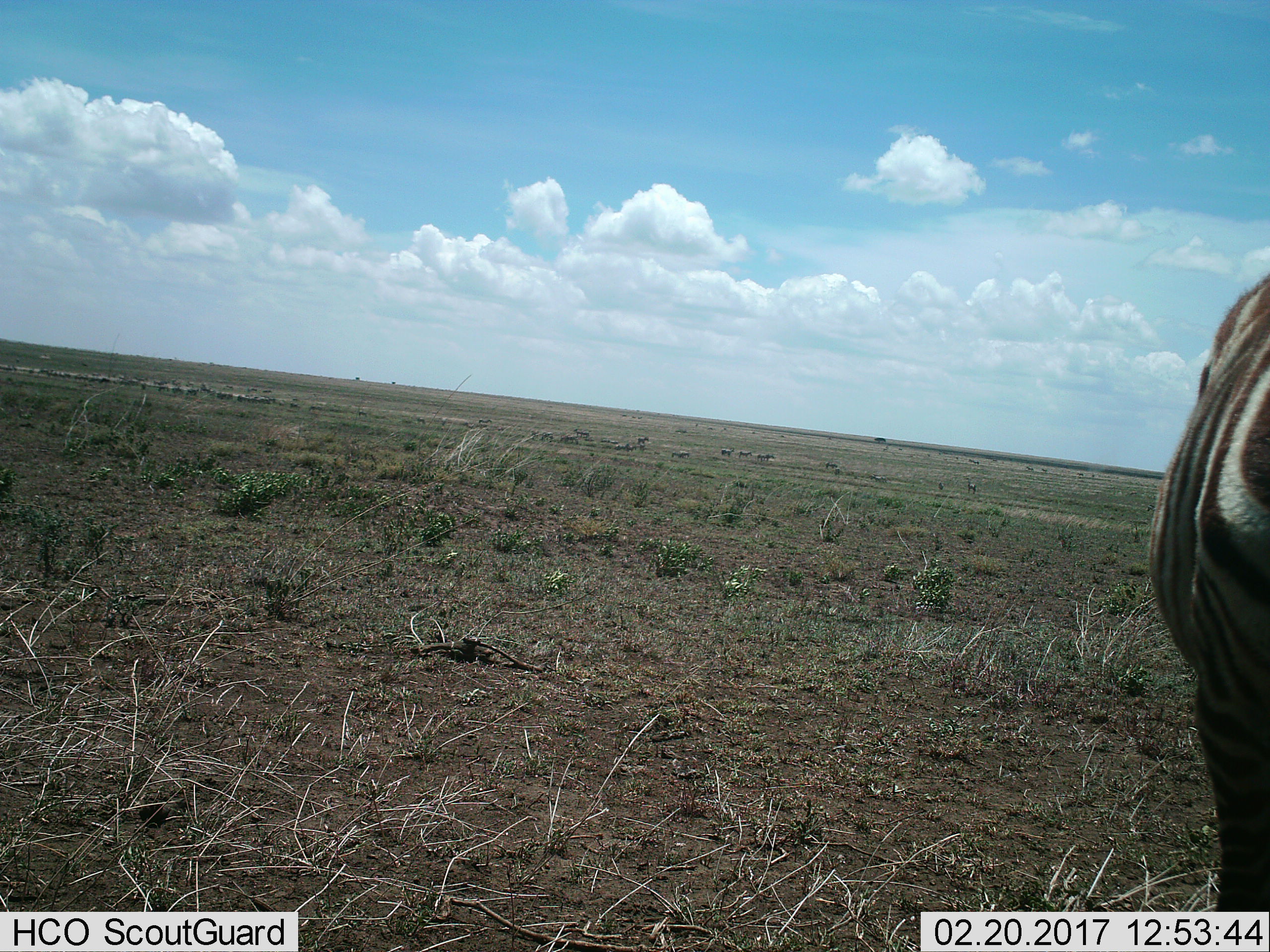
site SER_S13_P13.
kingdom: Animalia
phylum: Chordata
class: Mammalia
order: Perissodactyla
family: Equidae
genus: Equus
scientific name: Equus quagga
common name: plains zebra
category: zebraplains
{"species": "zebraplains (plains zebra) (Equus quagga)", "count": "11-50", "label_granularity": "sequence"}